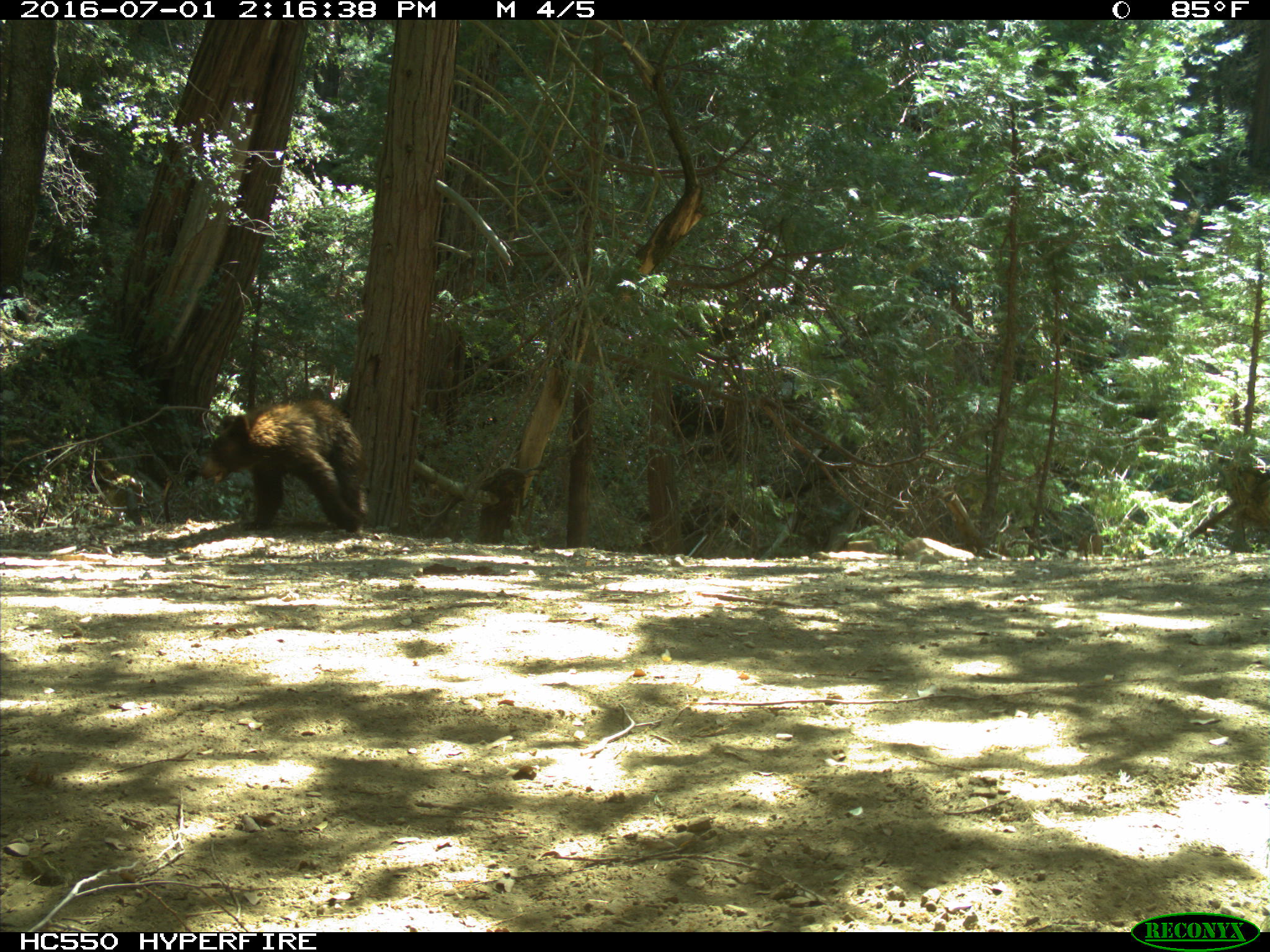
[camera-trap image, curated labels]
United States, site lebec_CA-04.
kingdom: Animalia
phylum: Chordata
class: Mammalia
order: Carnivora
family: Ursidae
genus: Ursus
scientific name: Ursus americanus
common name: american black bear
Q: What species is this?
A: Ursus americanus (american black bear).